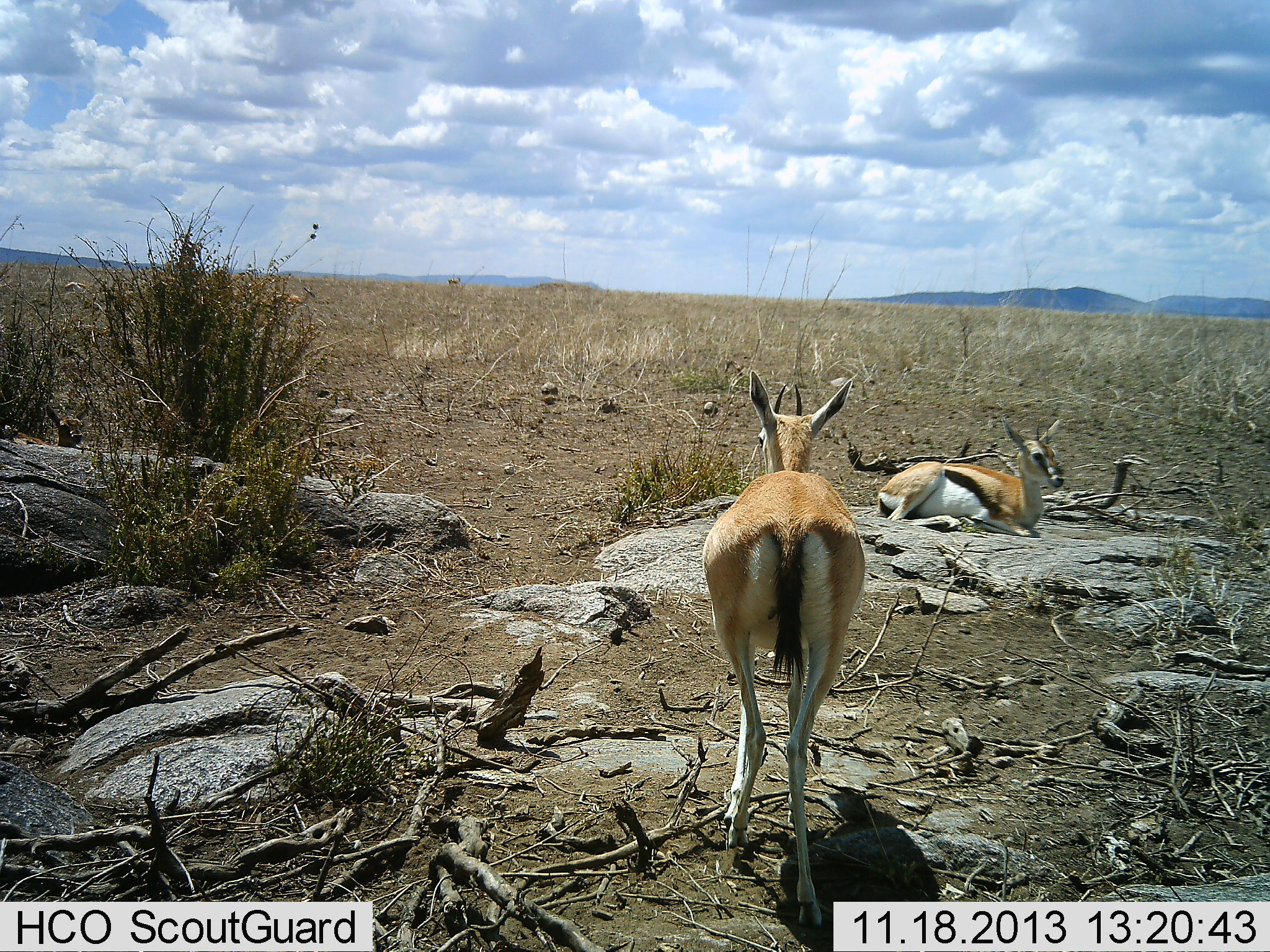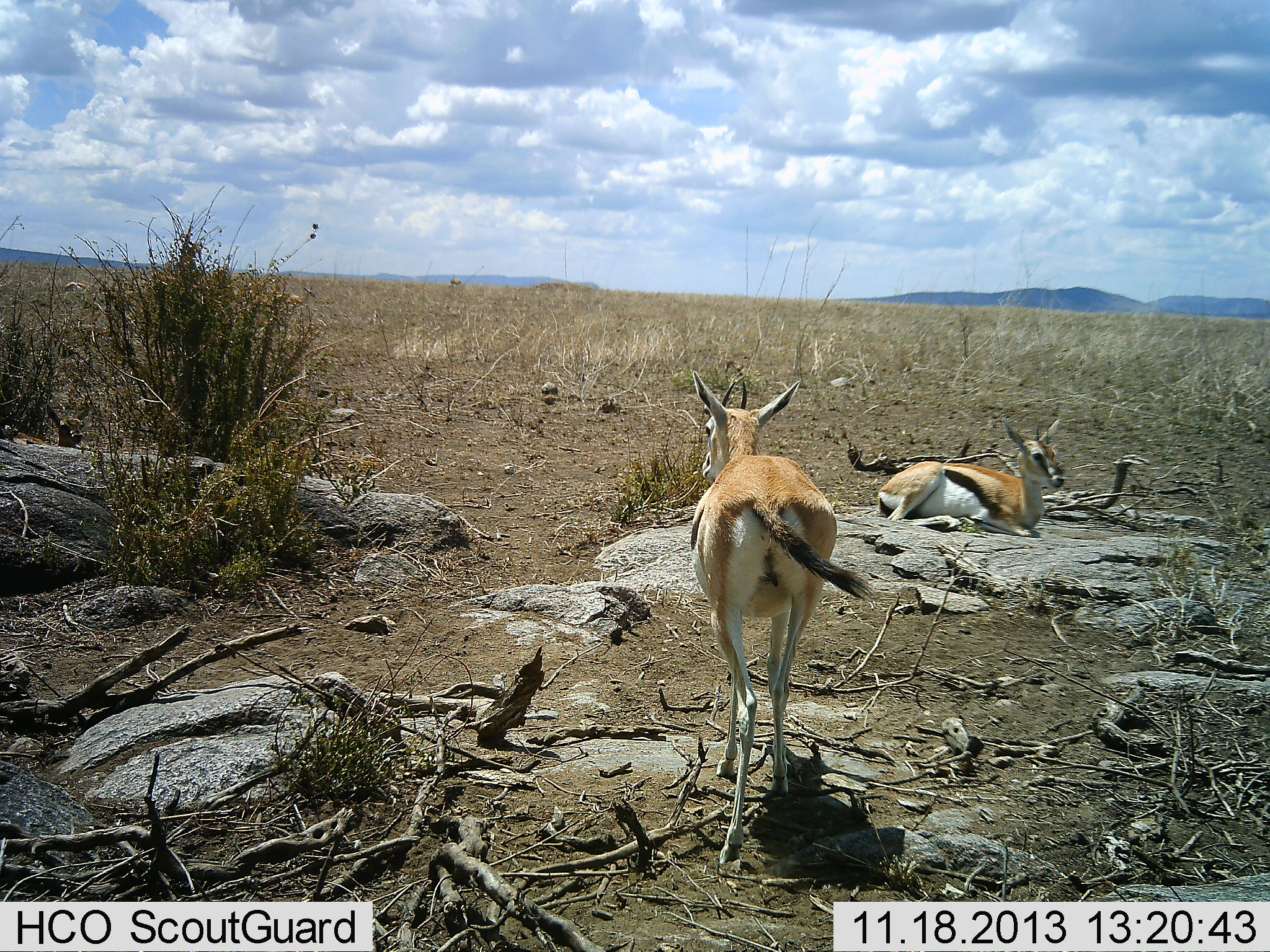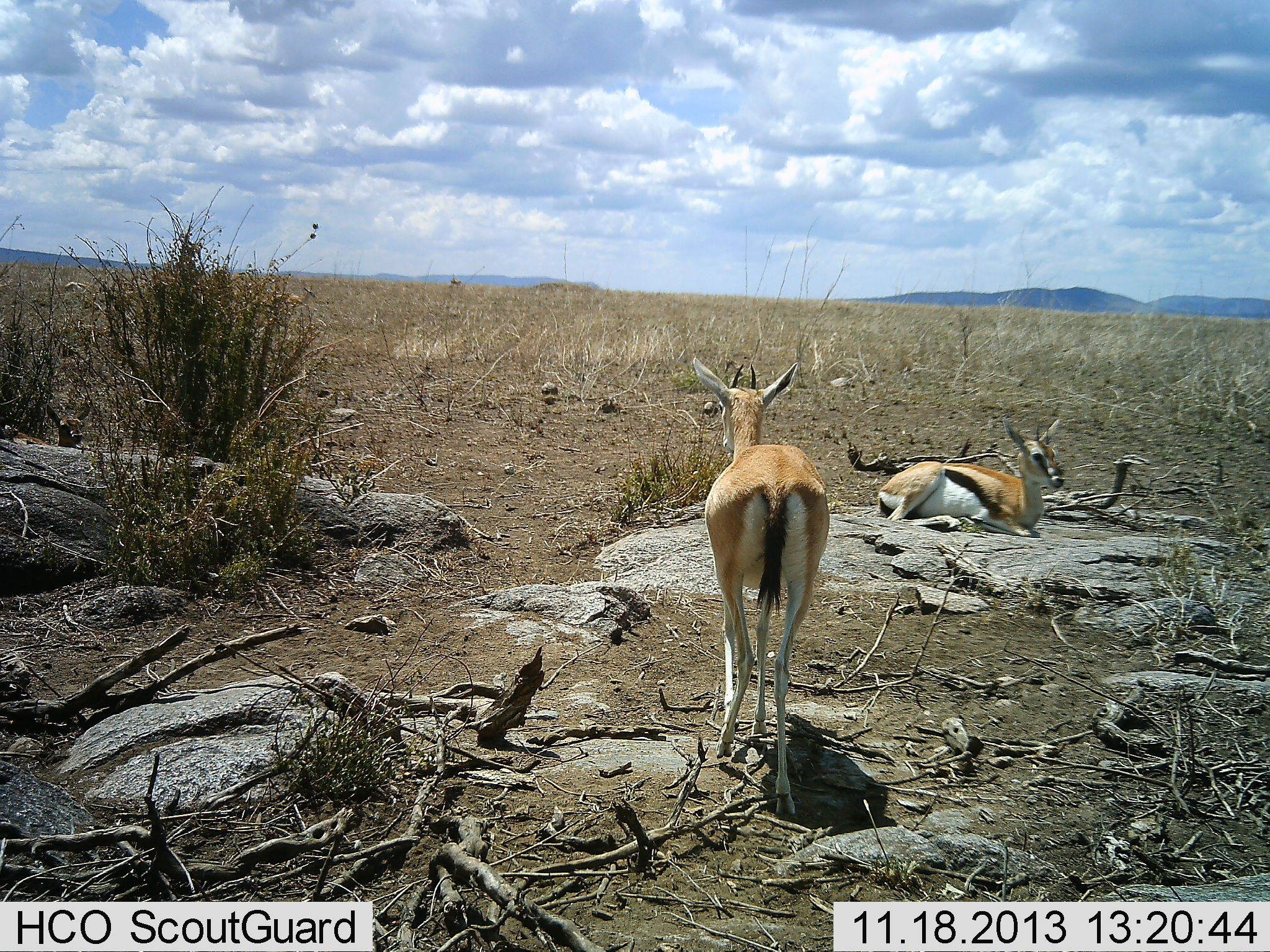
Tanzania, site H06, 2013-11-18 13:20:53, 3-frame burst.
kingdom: Animalia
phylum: Chordata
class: Mammalia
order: Artiodactyla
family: Bovidae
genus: Eudorcas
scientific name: Eudorcas thomsonii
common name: thomson's gazelle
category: gazellethomsons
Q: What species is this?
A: Gazellethomsons (thomson's gazelle) (Eudorcas thomsonii).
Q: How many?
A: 2.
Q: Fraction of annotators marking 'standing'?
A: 32%.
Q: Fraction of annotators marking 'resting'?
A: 95%.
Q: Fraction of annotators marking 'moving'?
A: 68%.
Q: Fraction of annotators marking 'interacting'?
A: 0%.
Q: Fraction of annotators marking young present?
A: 0%.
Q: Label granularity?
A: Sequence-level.